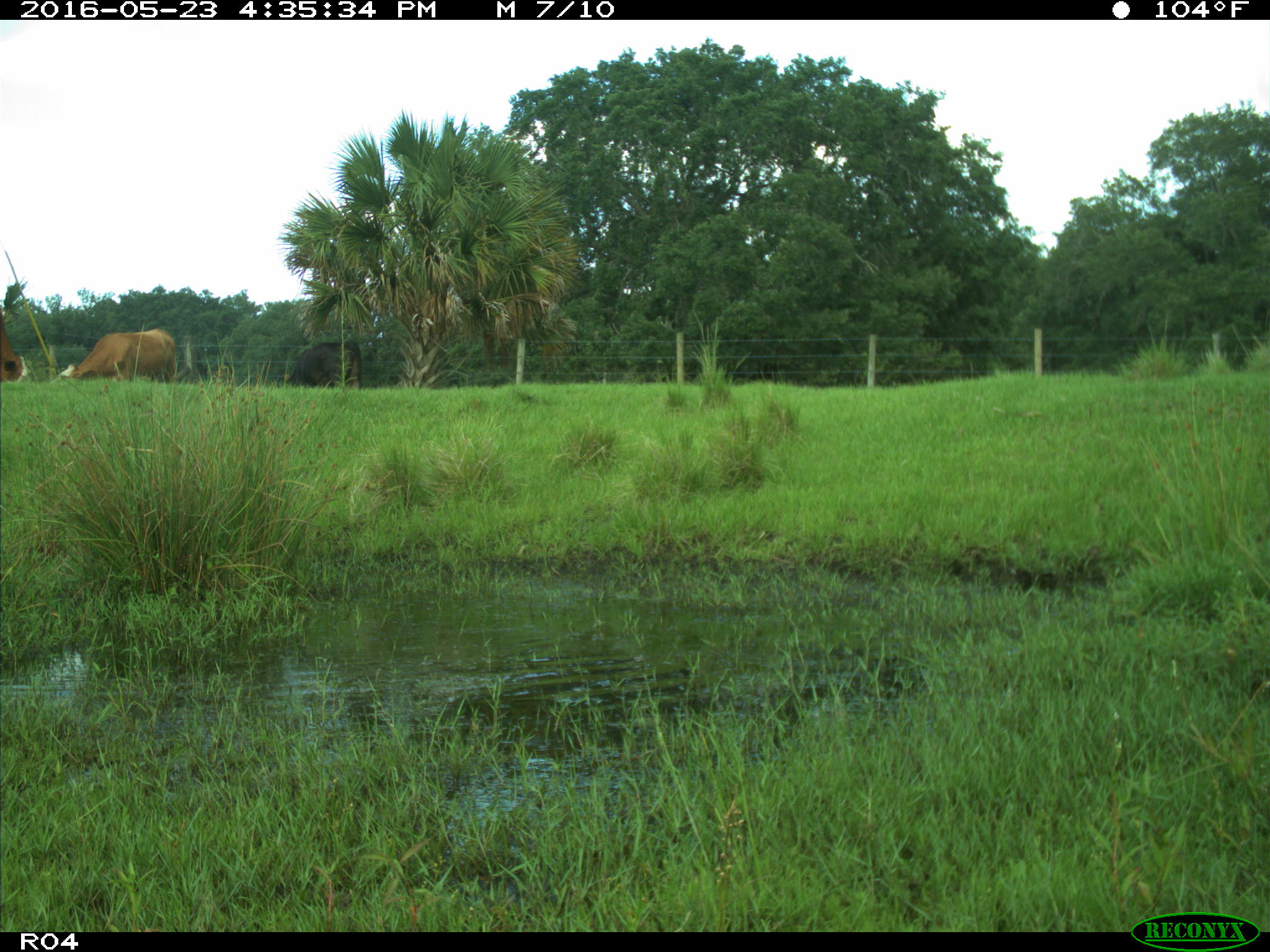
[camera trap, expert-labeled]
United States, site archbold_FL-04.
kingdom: Animalia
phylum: Chordata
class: Mammalia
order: Artiodactyla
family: Bovidae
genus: Bos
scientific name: Bos taurus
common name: domestic cow